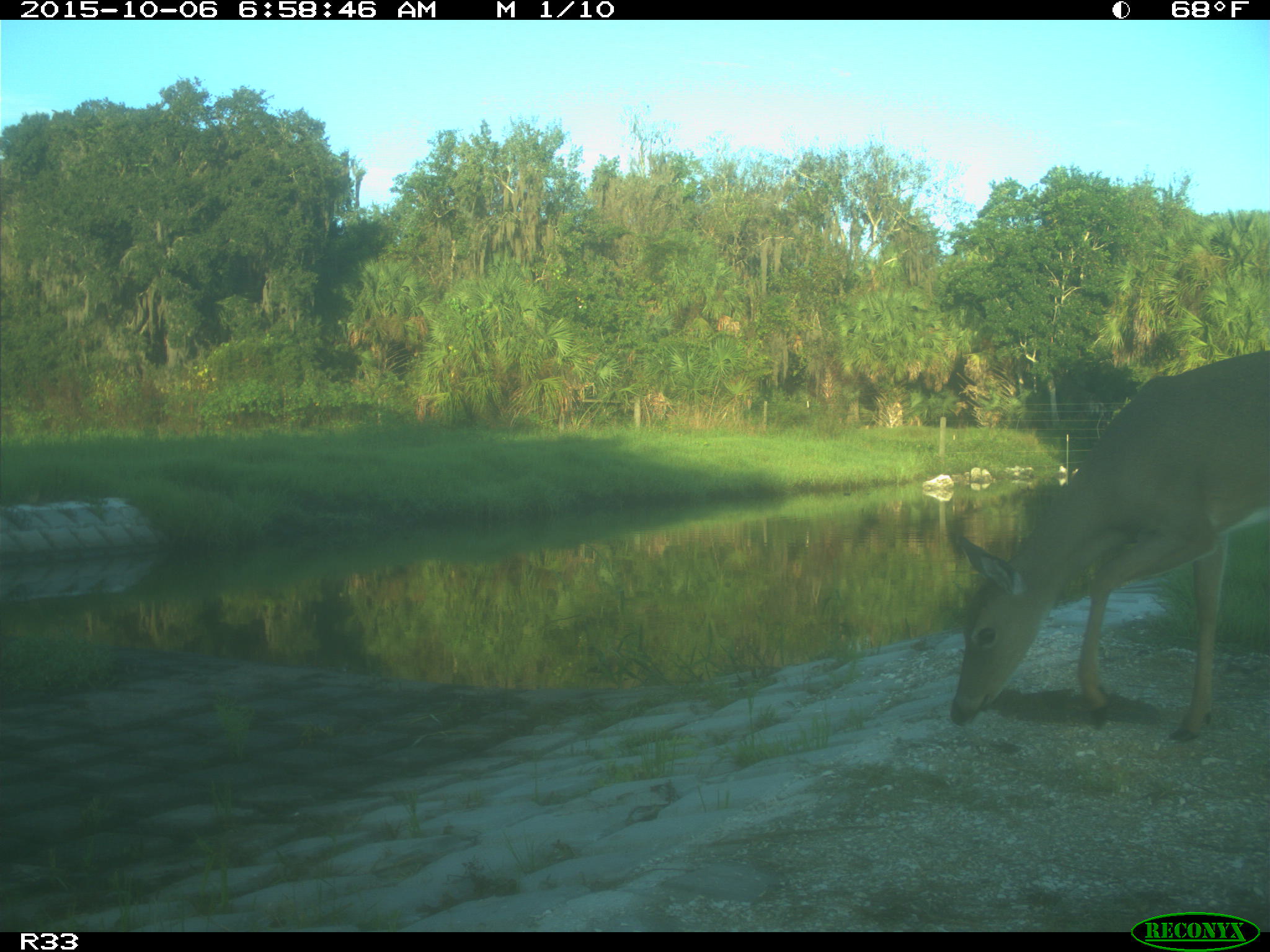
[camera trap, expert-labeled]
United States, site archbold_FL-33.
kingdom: Animalia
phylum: Chordata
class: Mammalia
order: Artiodactyla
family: Cervidae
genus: Odocoileus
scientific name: Odocoileus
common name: deer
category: unidentified deer